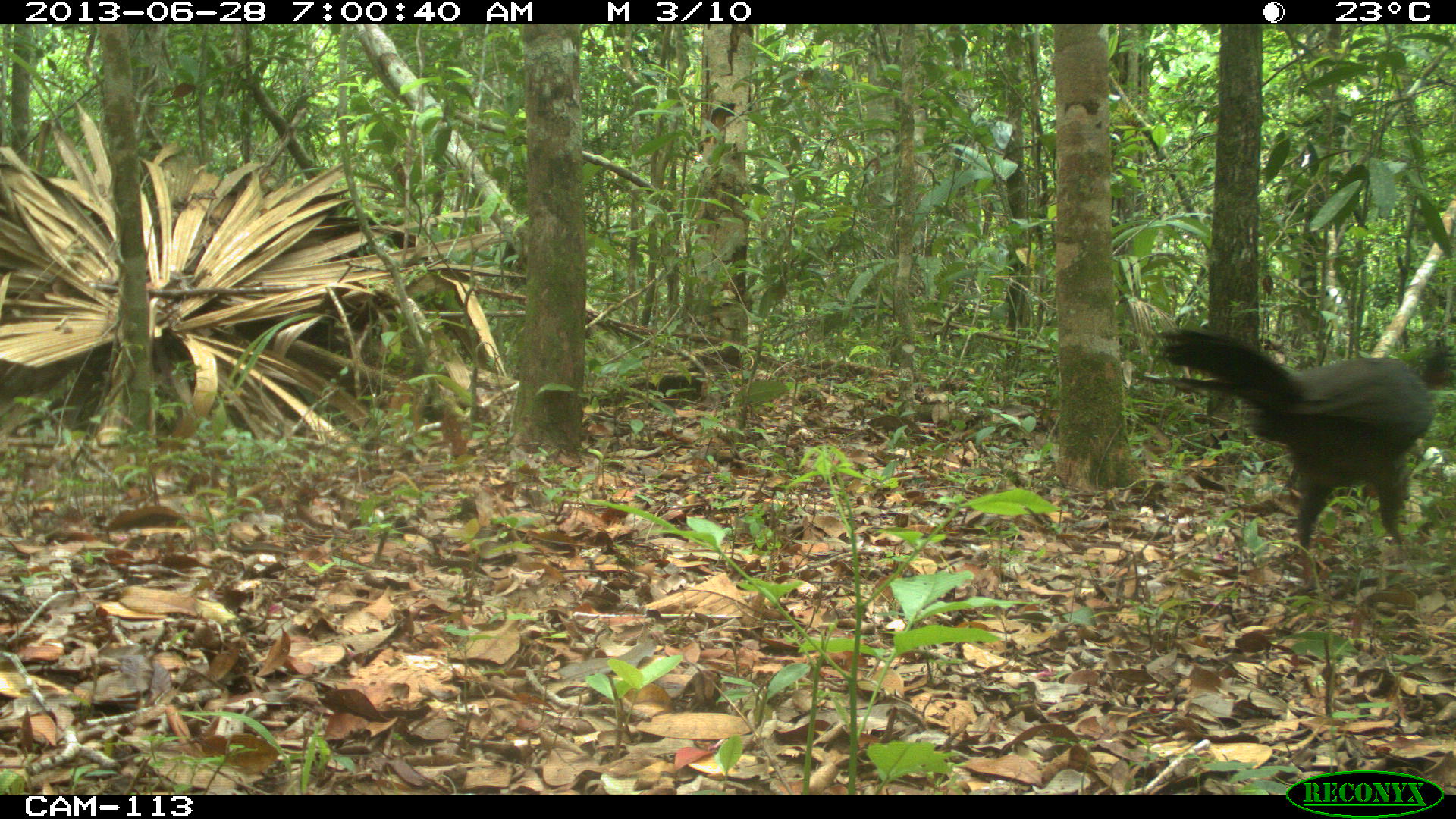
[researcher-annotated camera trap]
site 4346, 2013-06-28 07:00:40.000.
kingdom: Animalia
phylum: Chordata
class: Aves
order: Galliformes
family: Cracidae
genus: Penelope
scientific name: Penelope purpurascens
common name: crested guan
Penelope purpurascens (crested guan), count 4.